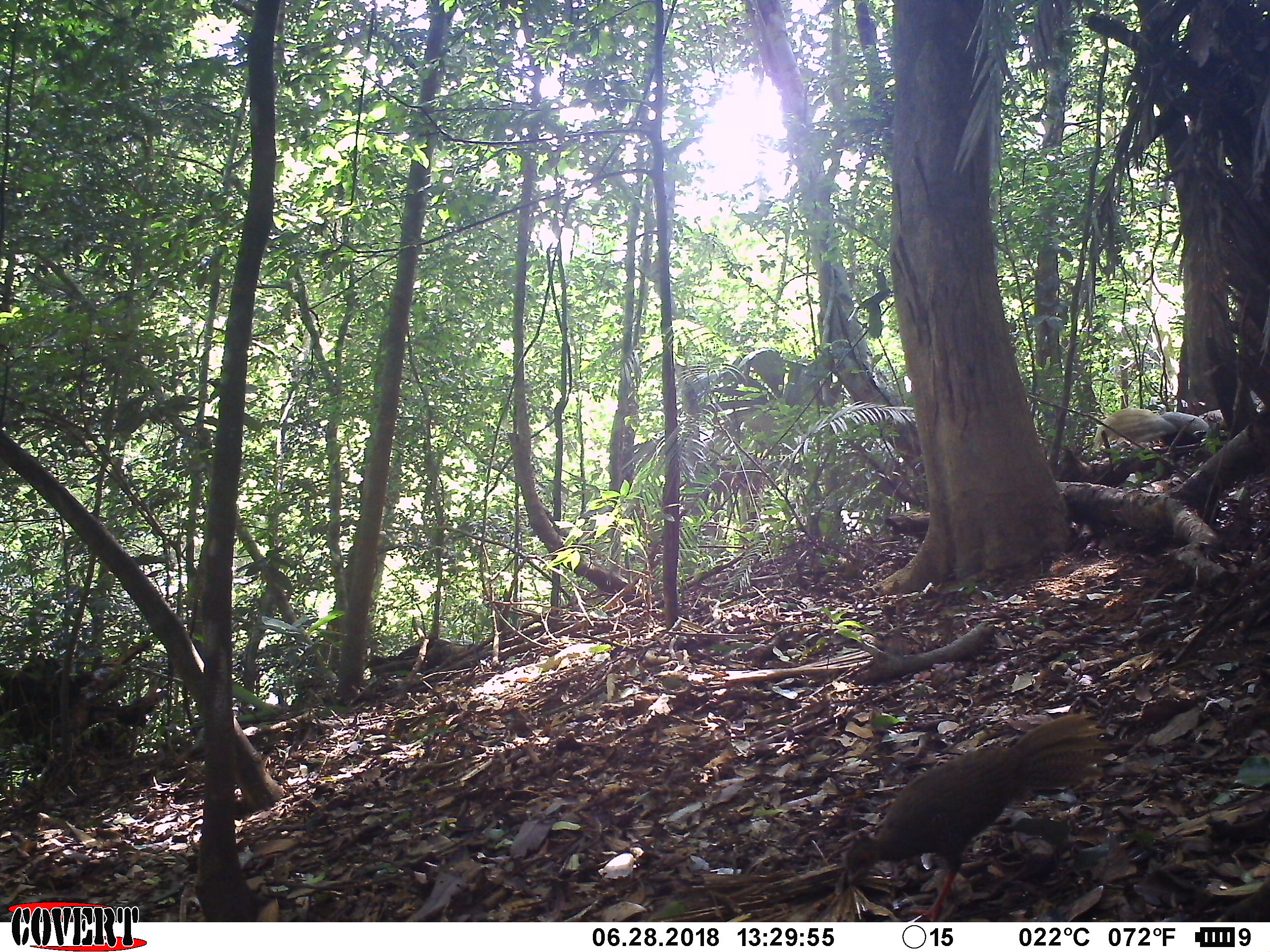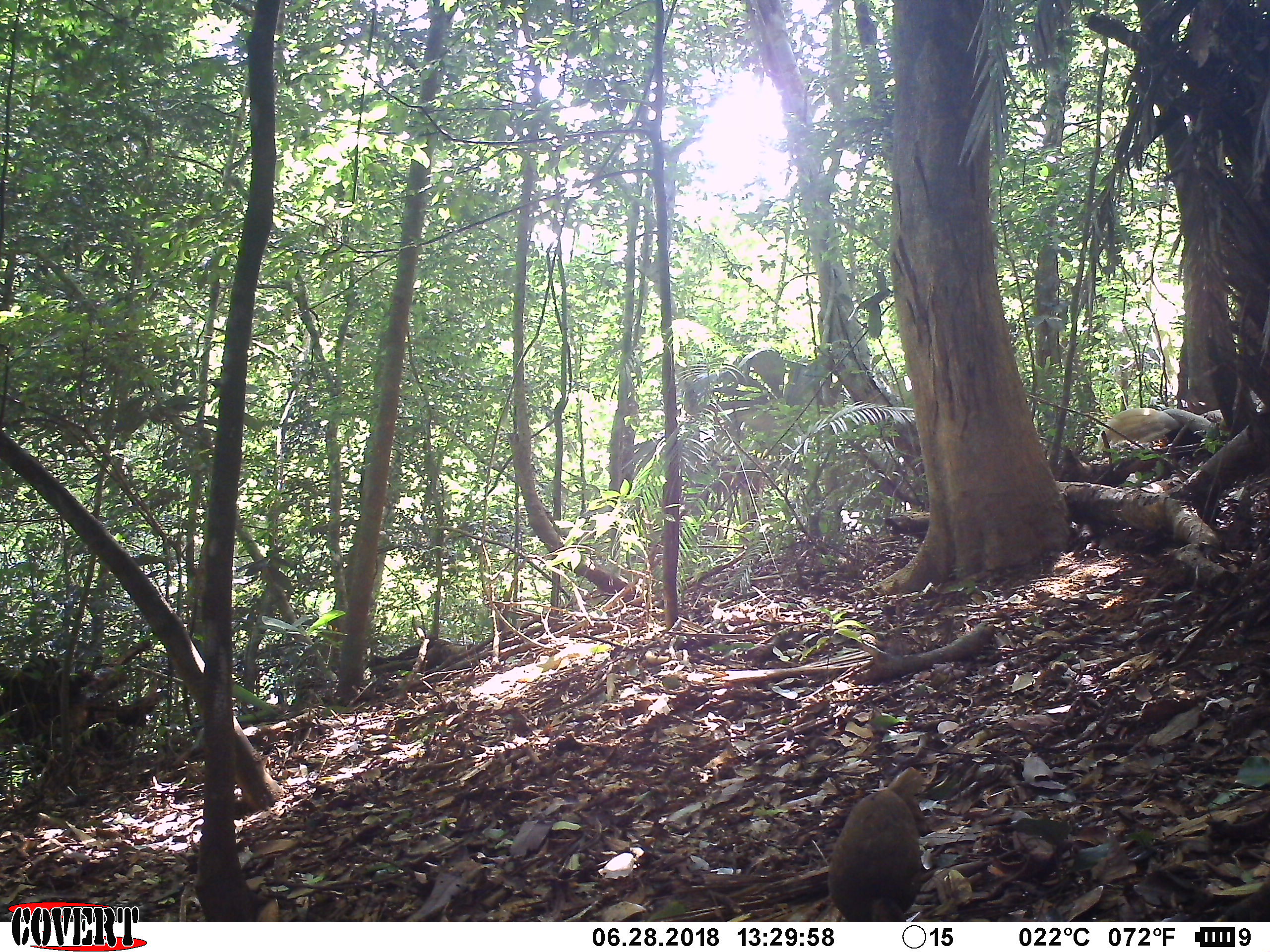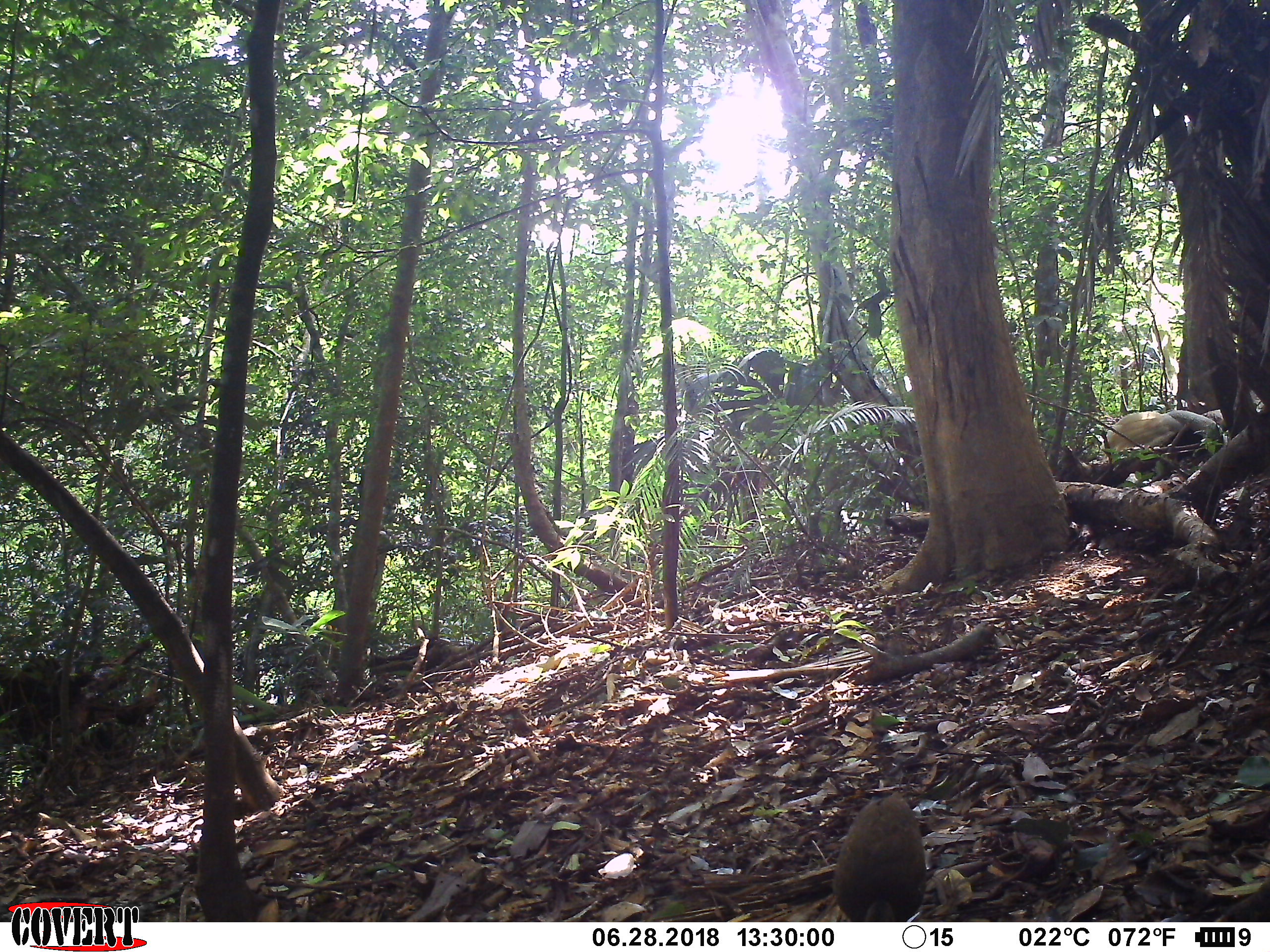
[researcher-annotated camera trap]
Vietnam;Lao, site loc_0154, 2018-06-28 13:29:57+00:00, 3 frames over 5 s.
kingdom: Animalia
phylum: Chordata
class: Aves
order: Galliformes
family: Phasianidae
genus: Lophura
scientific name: Lophura nycthemera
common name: silver pheasant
Silver pheasant (Lophura nycthemera). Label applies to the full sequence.